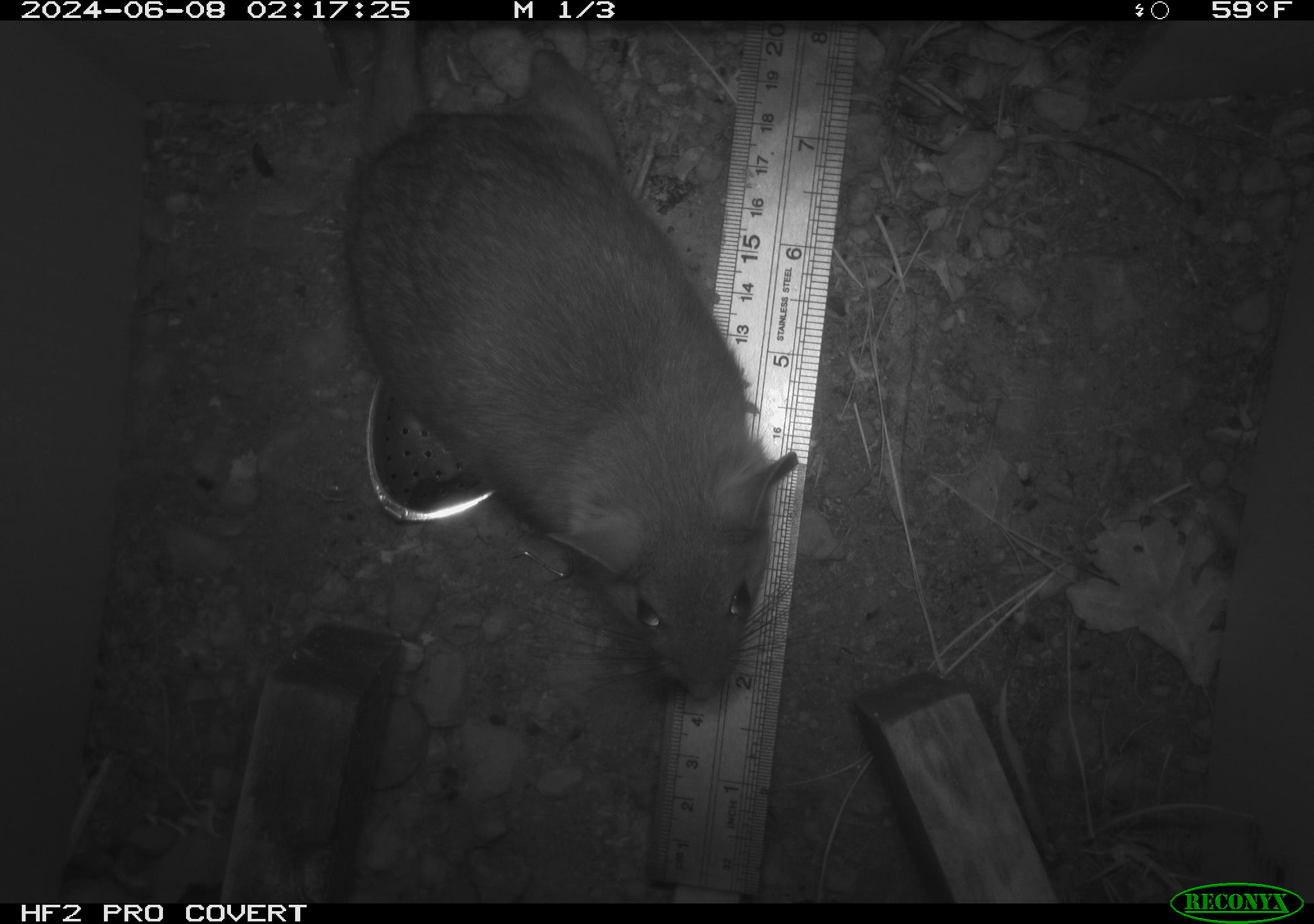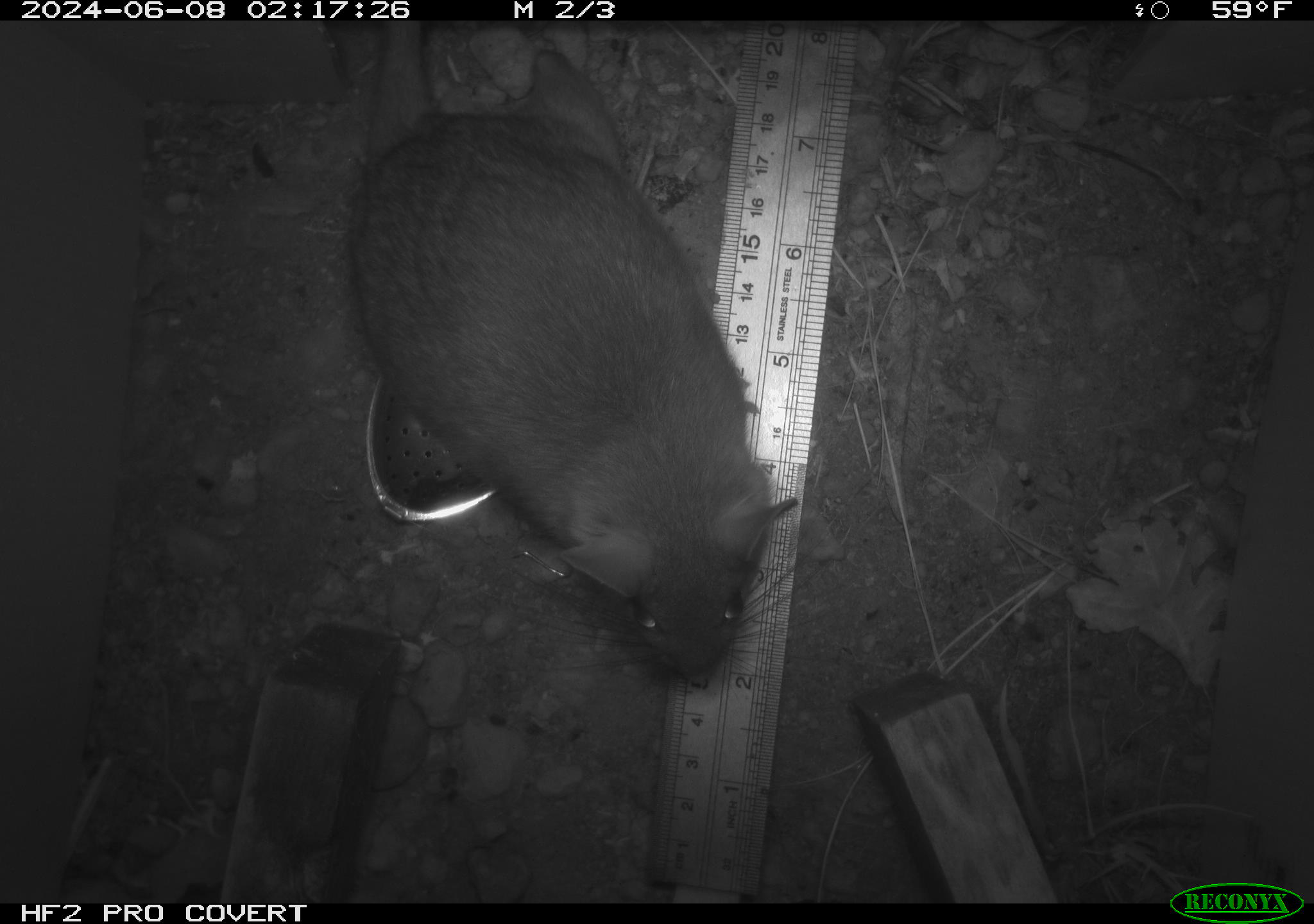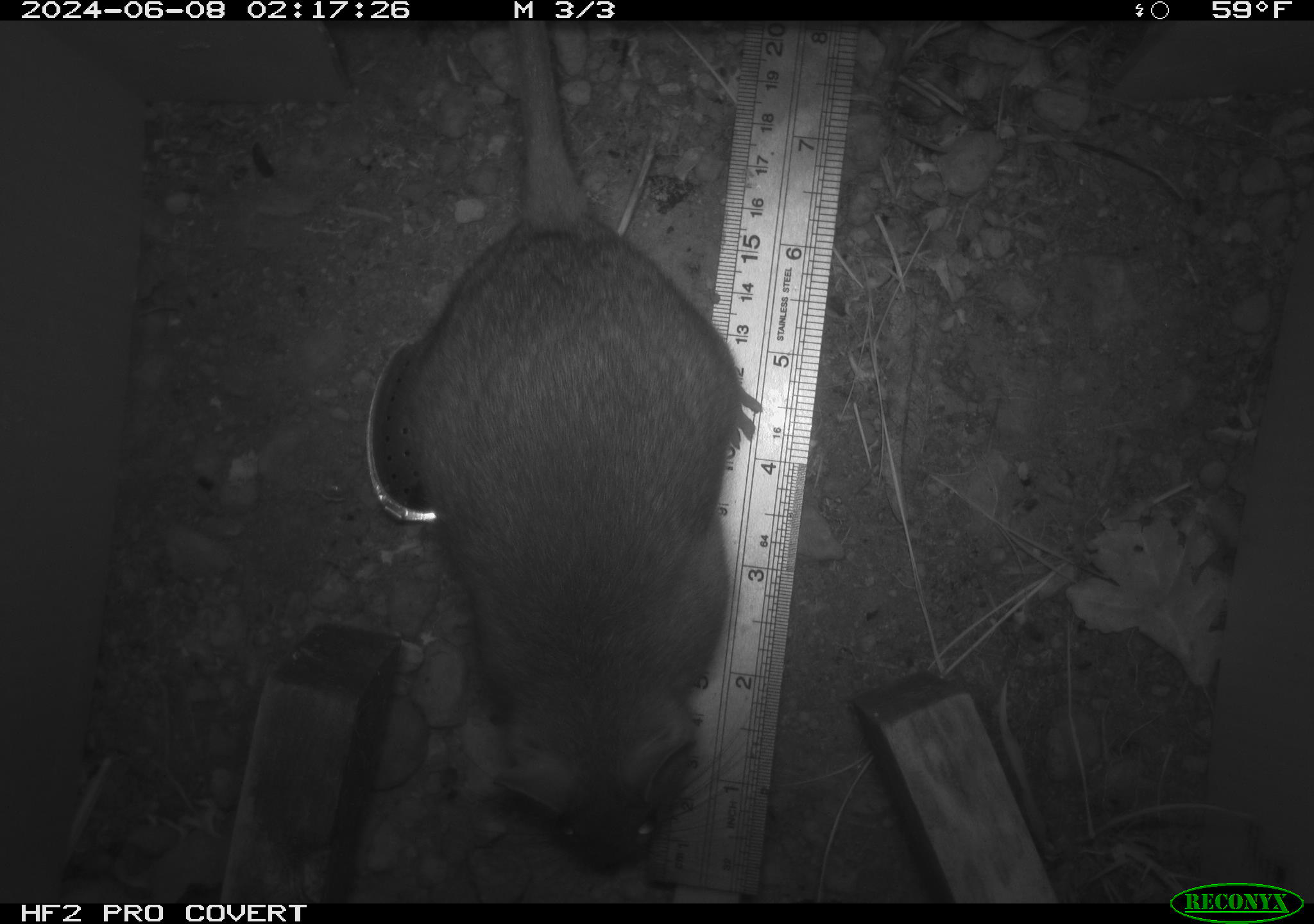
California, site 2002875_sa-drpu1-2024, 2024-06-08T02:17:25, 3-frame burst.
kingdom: Animalia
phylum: Chordata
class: Mammalia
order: Rodentia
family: Cricetidae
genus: Neotoma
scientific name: Neotoma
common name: pack rat or woodrat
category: neotoma species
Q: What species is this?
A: Neotoma species (pack rat or woodrat) (Neotoma).